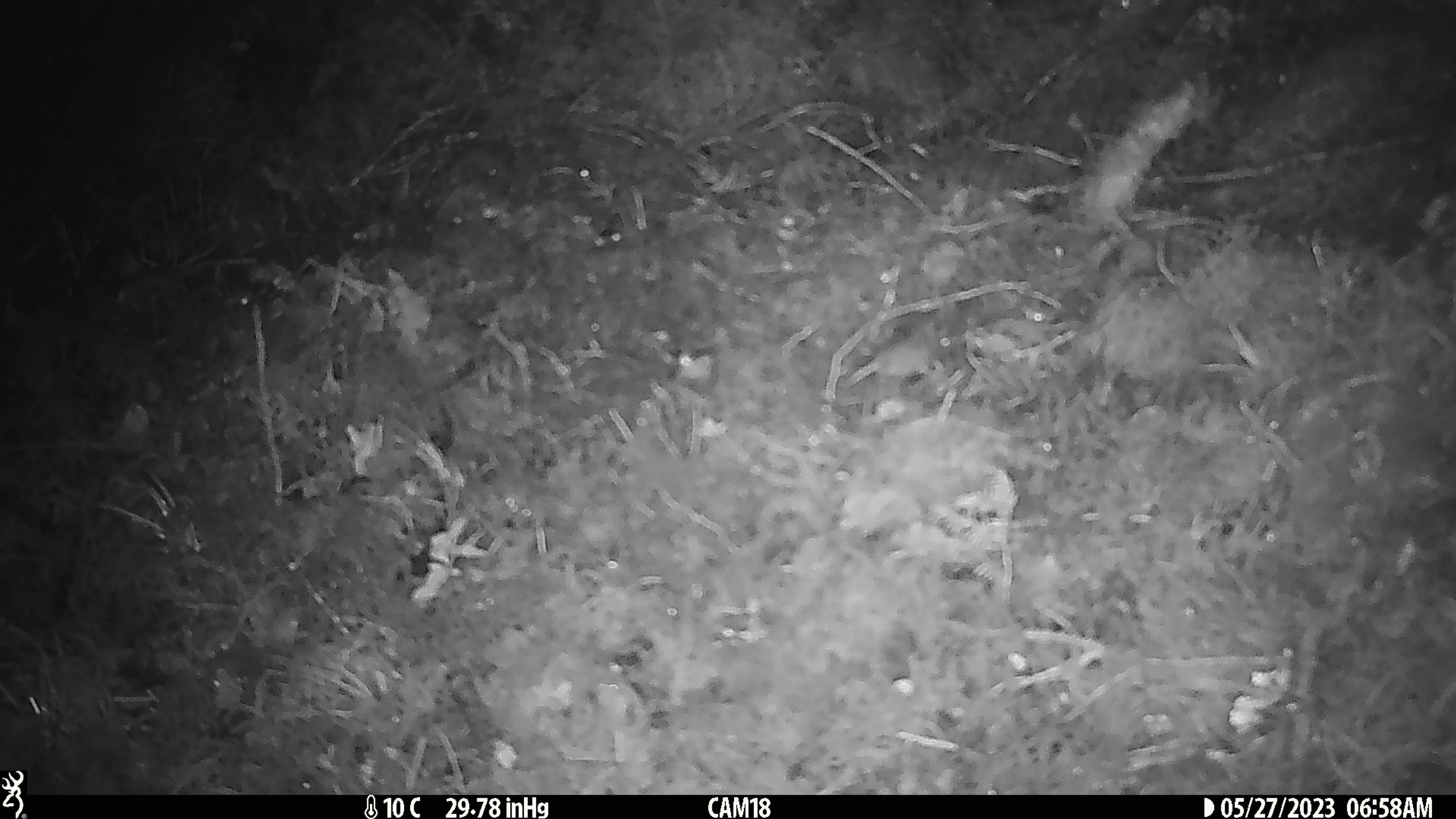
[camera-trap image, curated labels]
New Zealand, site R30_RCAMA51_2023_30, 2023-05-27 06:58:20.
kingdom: Animalia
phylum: Chordata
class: Mammalia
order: Rodentia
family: Muridae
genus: Mus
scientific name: Mus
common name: mouse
Mouse (Mus).